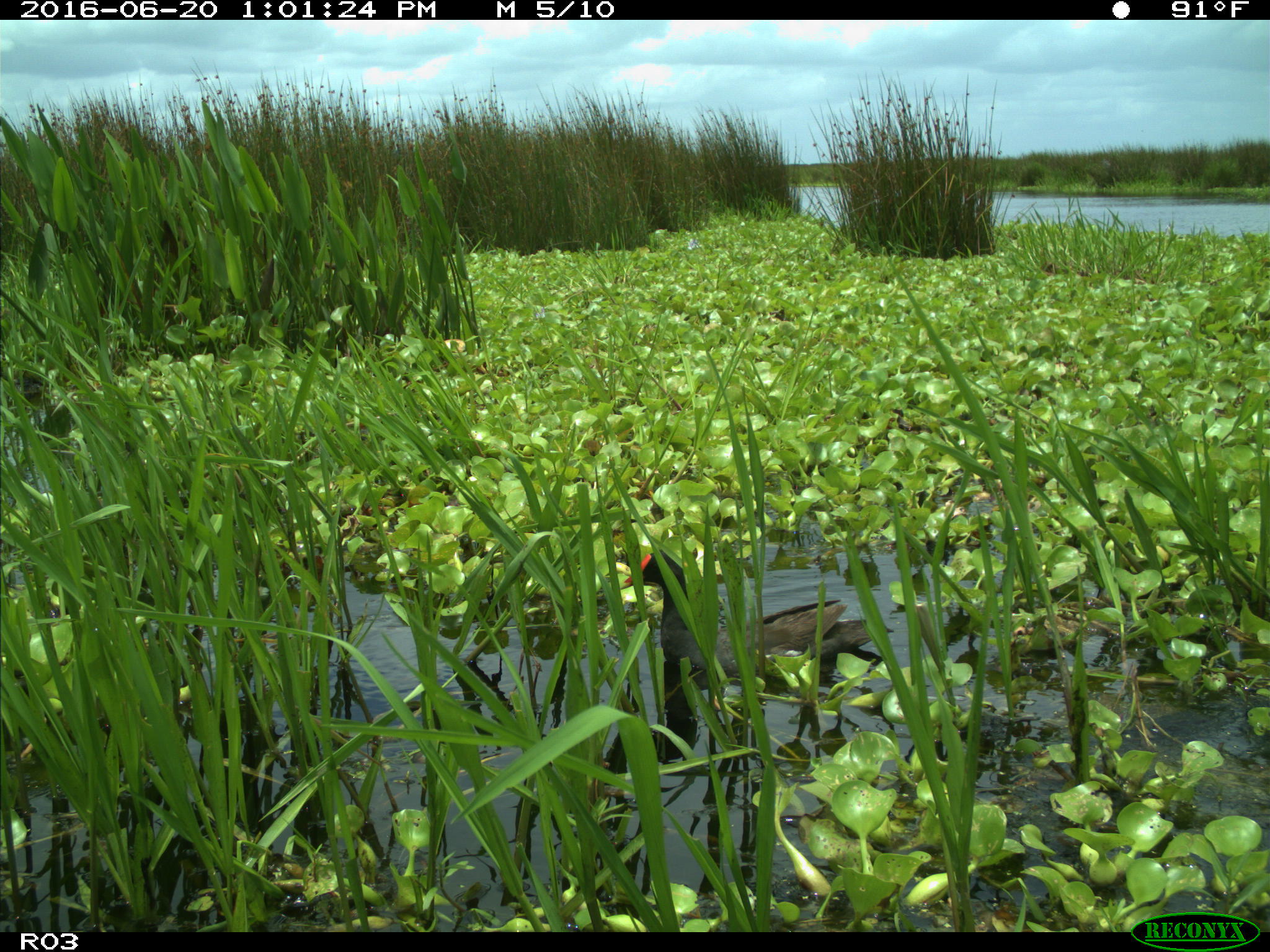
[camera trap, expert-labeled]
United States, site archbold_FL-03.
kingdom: Animalia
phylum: Chordata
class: Aves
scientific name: Aves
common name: birds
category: unidentified bird